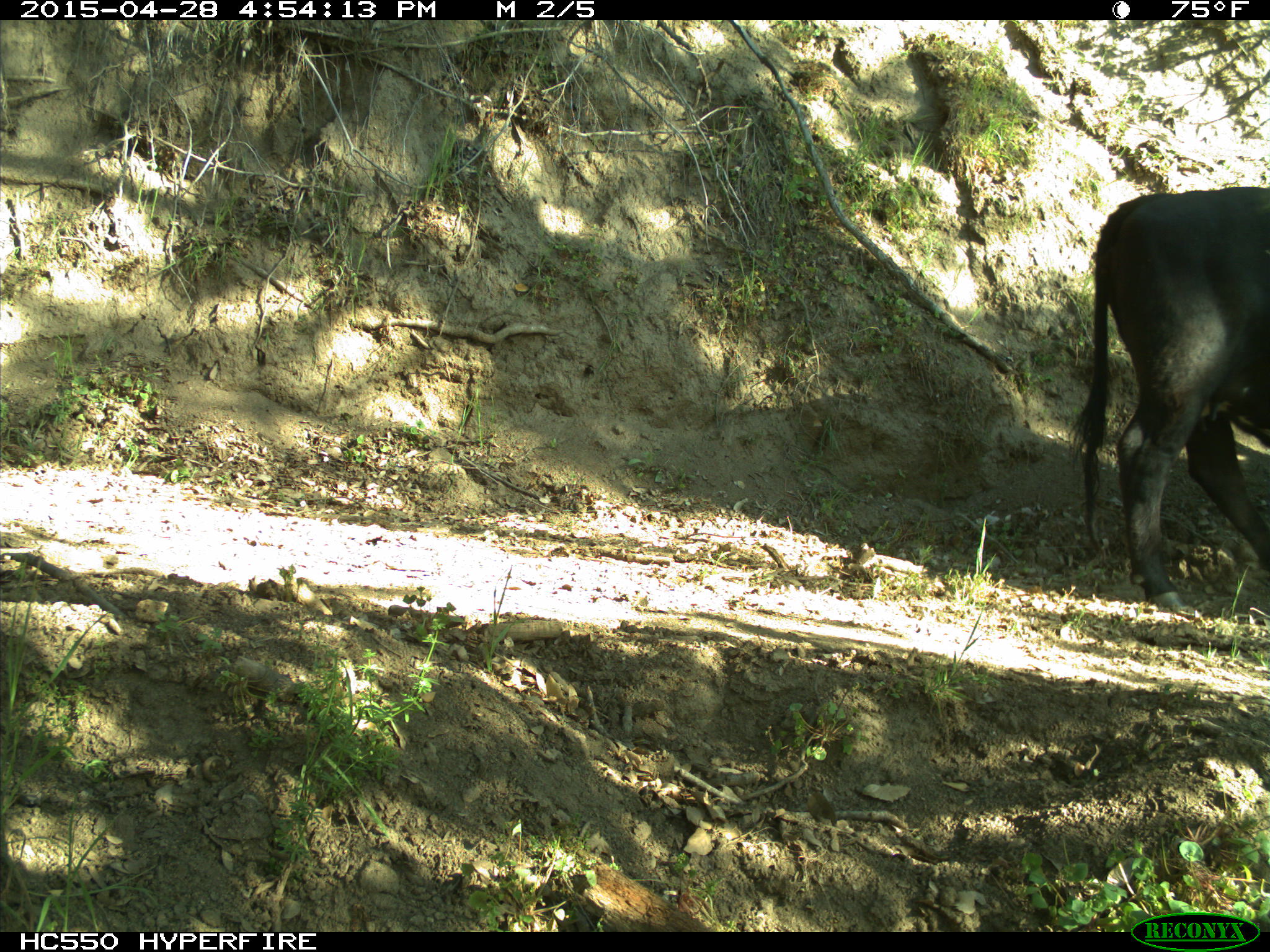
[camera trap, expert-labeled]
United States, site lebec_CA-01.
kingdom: Animalia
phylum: Chordata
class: Mammalia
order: Artiodactyla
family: Bovidae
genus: Bos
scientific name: Bos taurus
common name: domestic cow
Bos taurus (domestic cow).